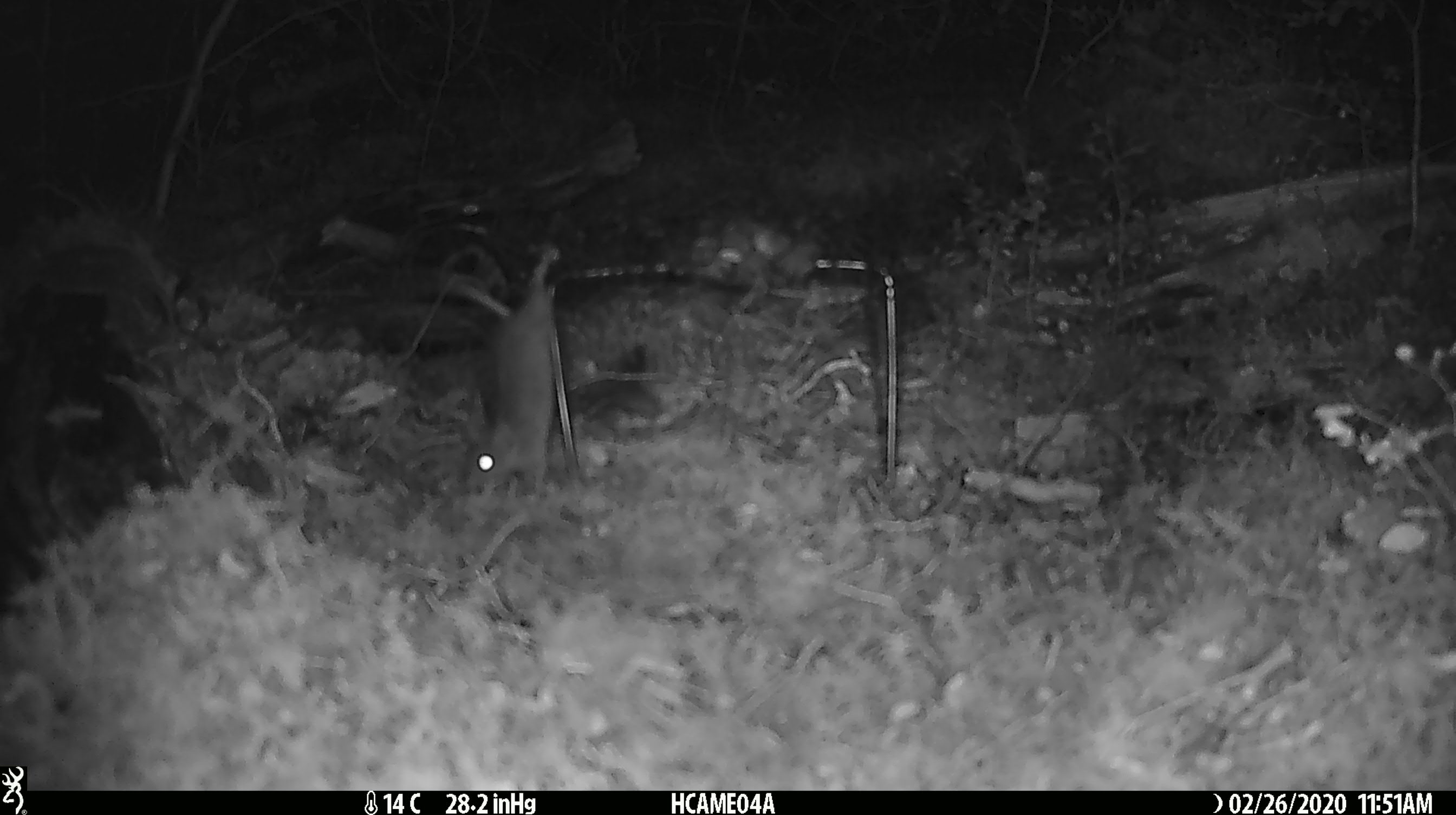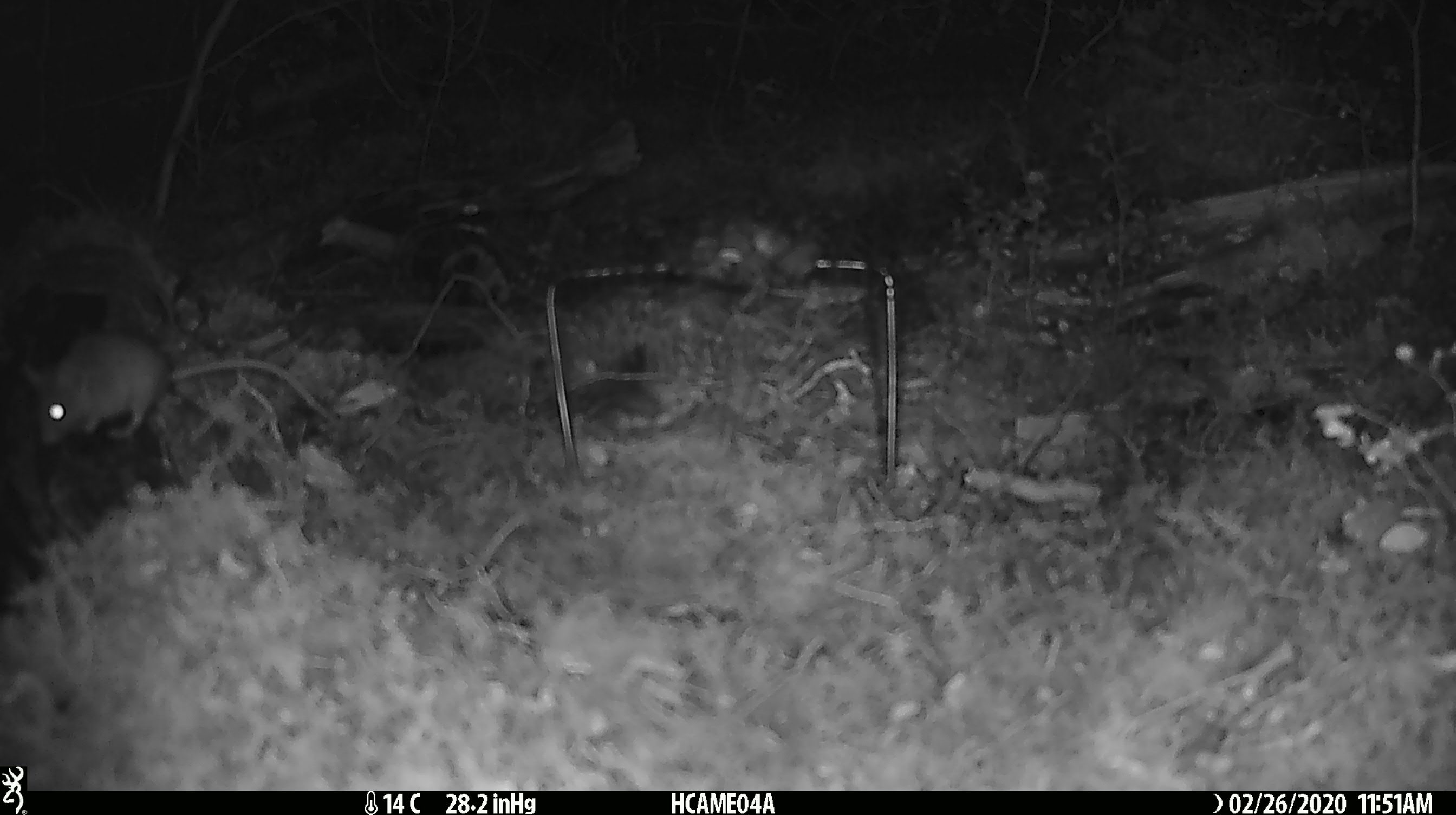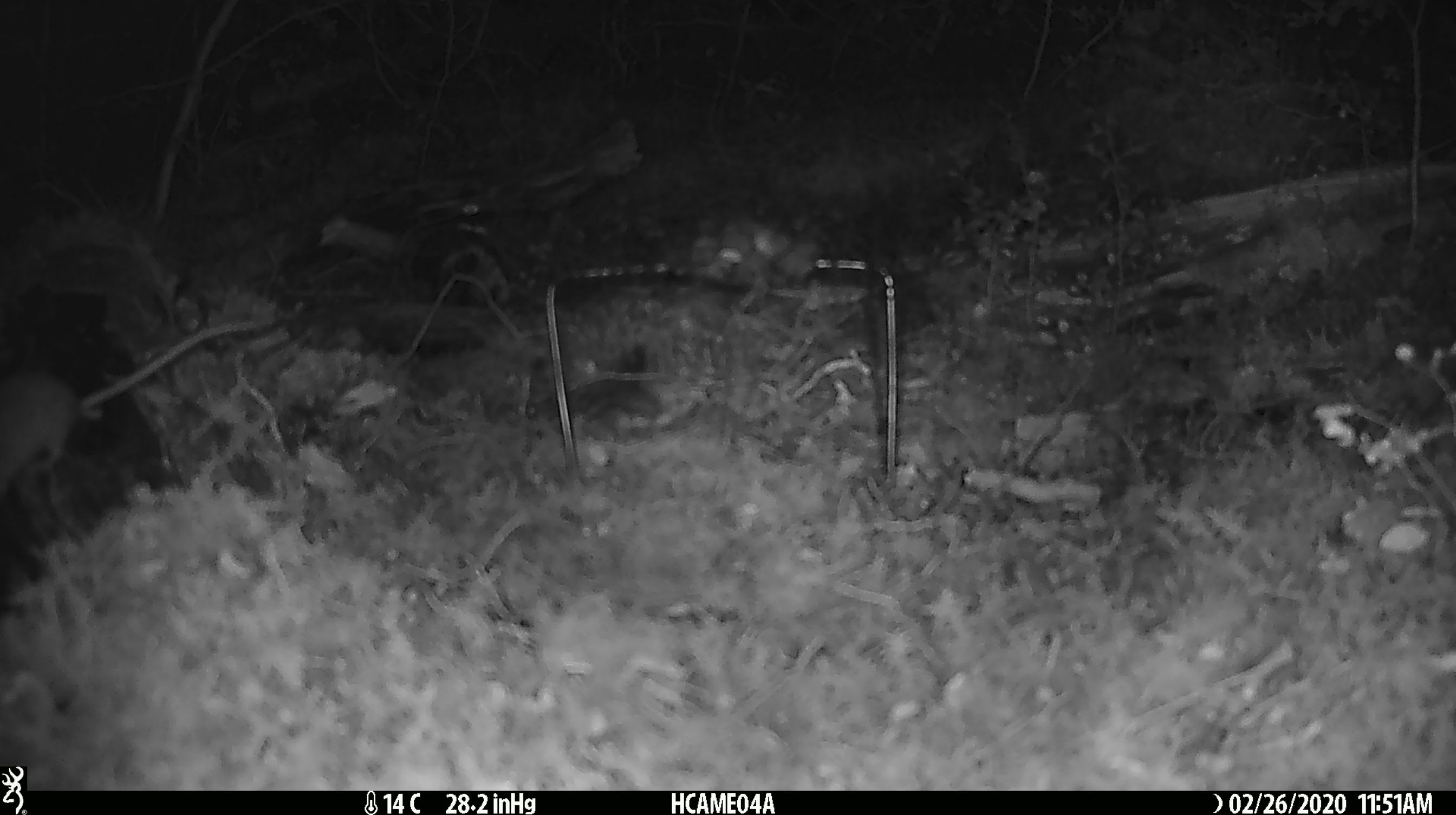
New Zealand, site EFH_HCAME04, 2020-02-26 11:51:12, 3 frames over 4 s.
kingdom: Animalia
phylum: Chordata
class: Mammalia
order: Rodentia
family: Muridae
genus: Mus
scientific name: Mus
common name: mouse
Mouse (Mus).